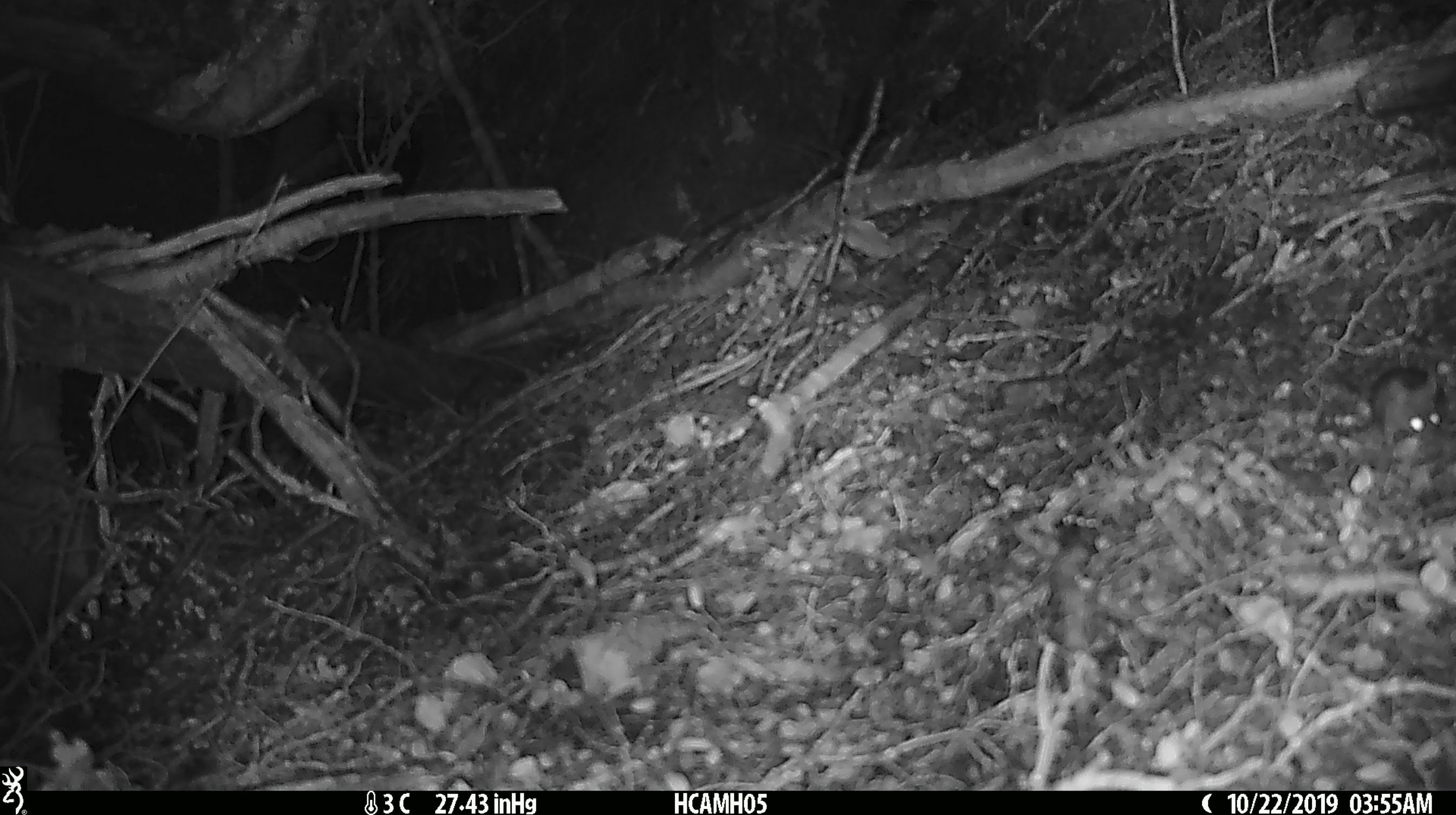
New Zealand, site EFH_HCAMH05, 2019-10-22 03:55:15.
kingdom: Animalia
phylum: Chordata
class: Mammalia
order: Rodentia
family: Muridae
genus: Mus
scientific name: Mus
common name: mouse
Mouse (Mus).